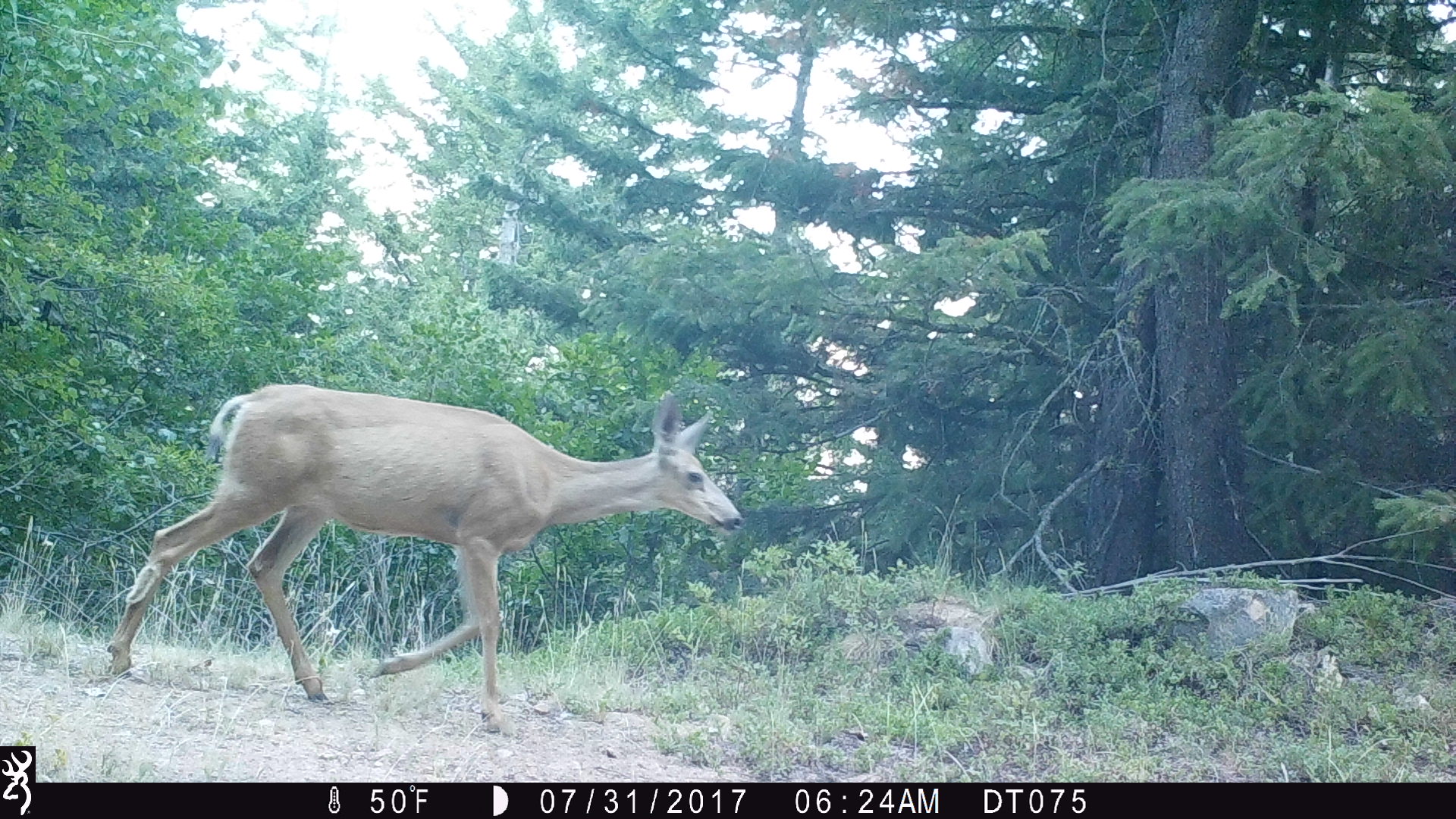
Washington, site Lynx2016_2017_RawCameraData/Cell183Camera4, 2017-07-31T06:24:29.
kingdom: Animalia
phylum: Chordata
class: Mammalia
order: Artiodactyla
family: Cervidae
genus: Odocoileus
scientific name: Odocoileus hemionus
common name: mule deer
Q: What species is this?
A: Odocoileus hemionus (mule deer).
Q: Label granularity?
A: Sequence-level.